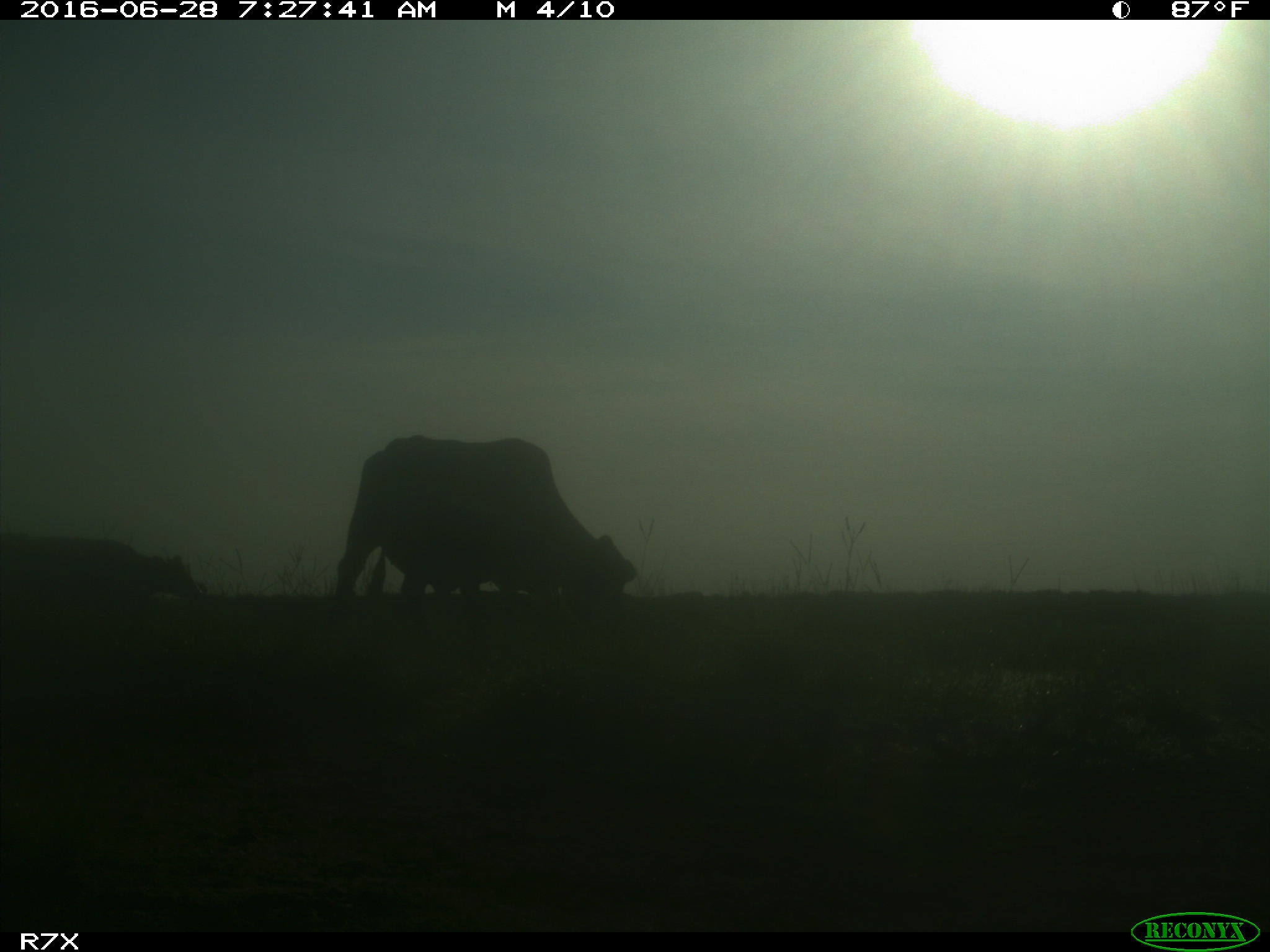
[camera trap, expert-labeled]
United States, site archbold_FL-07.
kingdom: Animalia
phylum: Chordata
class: Mammalia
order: Artiodactyla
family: Bovidae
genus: Bos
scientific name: Bos taurus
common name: domestic cow